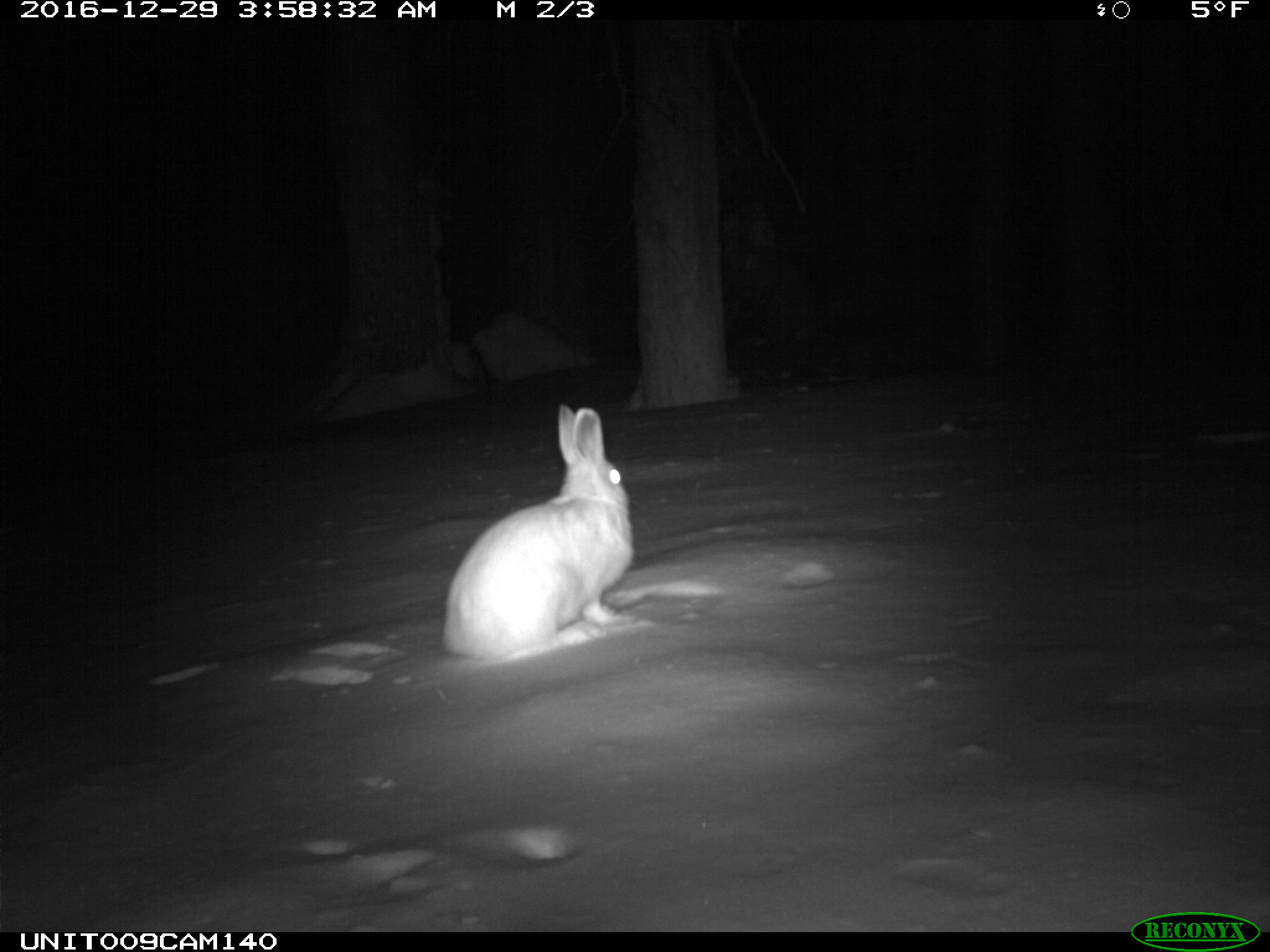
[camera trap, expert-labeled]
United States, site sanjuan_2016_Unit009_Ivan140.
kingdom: Animalia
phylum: Chordata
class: Mammalia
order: Lagomorpha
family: Leporidae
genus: Lepus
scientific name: Lepus americanus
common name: snowshoe hare